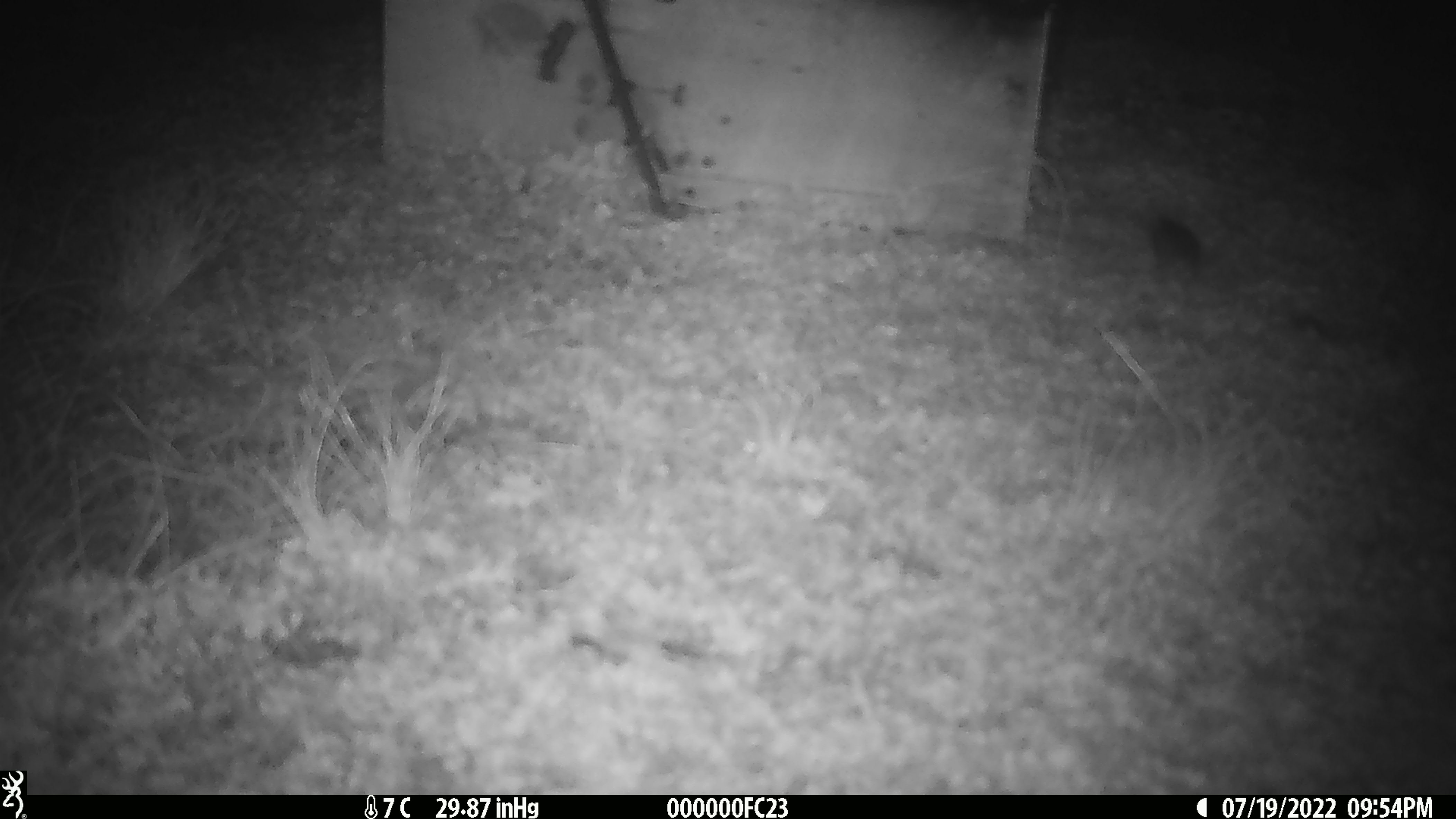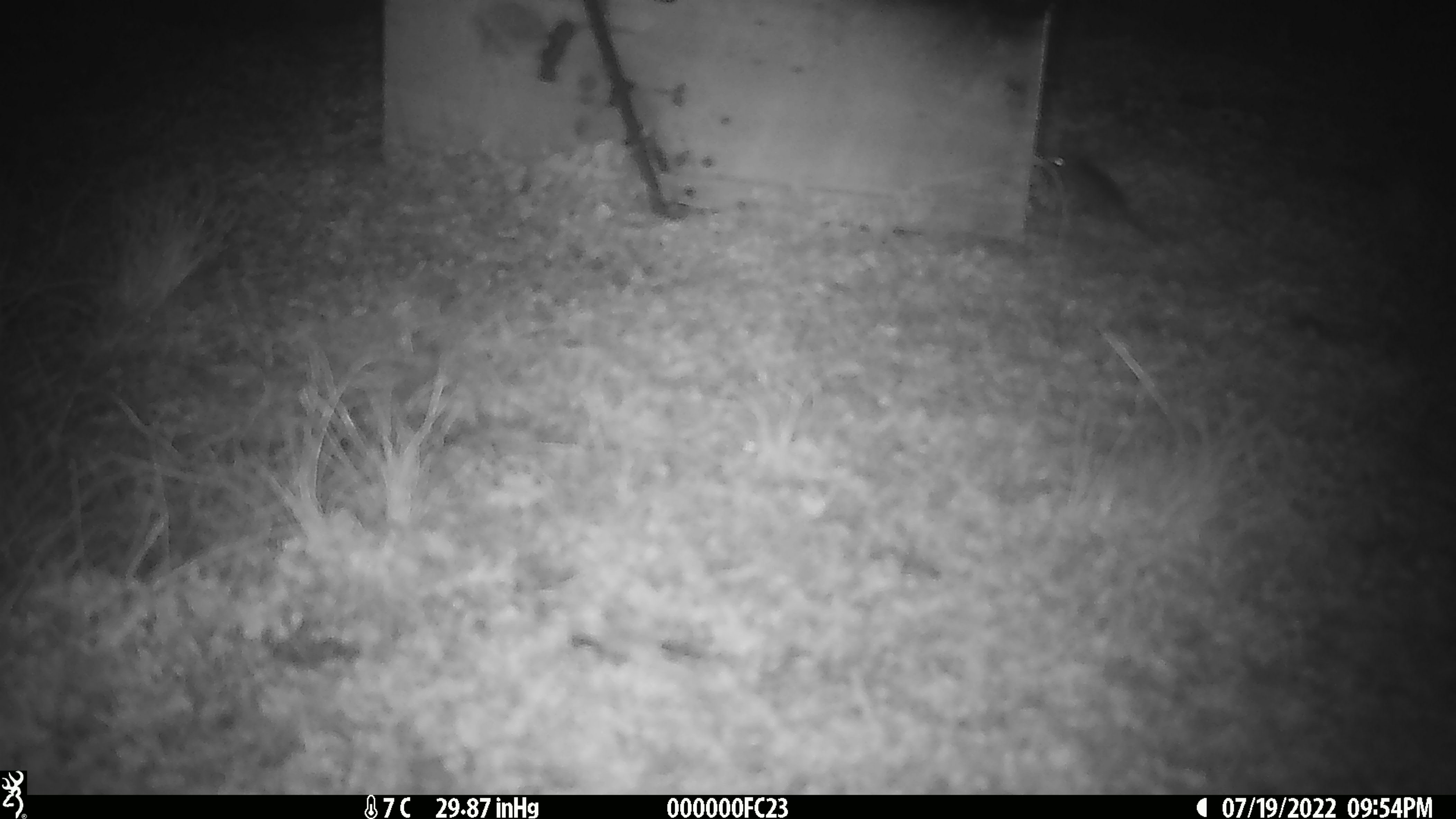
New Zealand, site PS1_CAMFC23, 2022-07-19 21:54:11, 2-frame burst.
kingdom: Animalia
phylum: Chordata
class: Mammalia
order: Rodentia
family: Muridae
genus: Mus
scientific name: Mus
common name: mouse